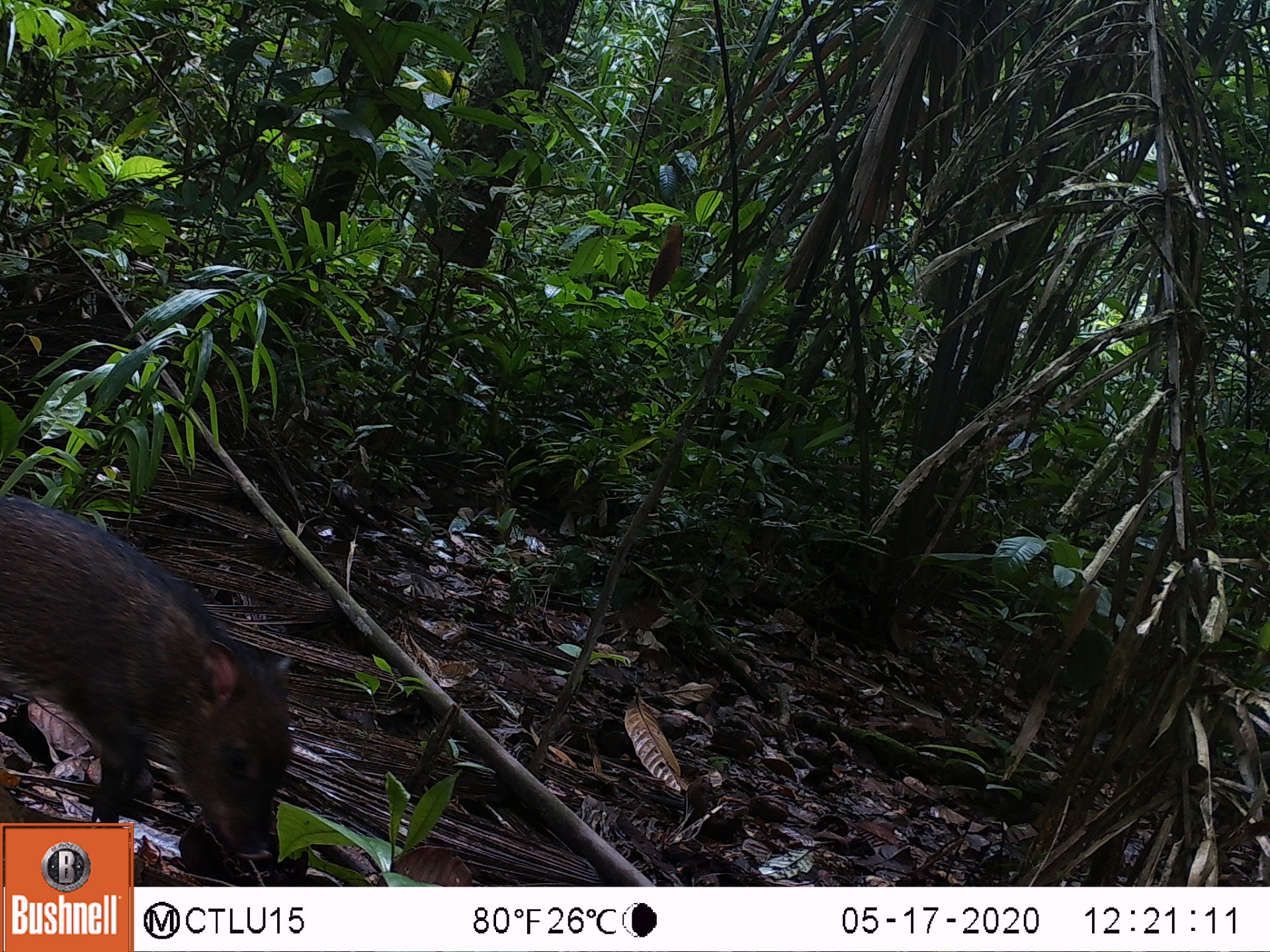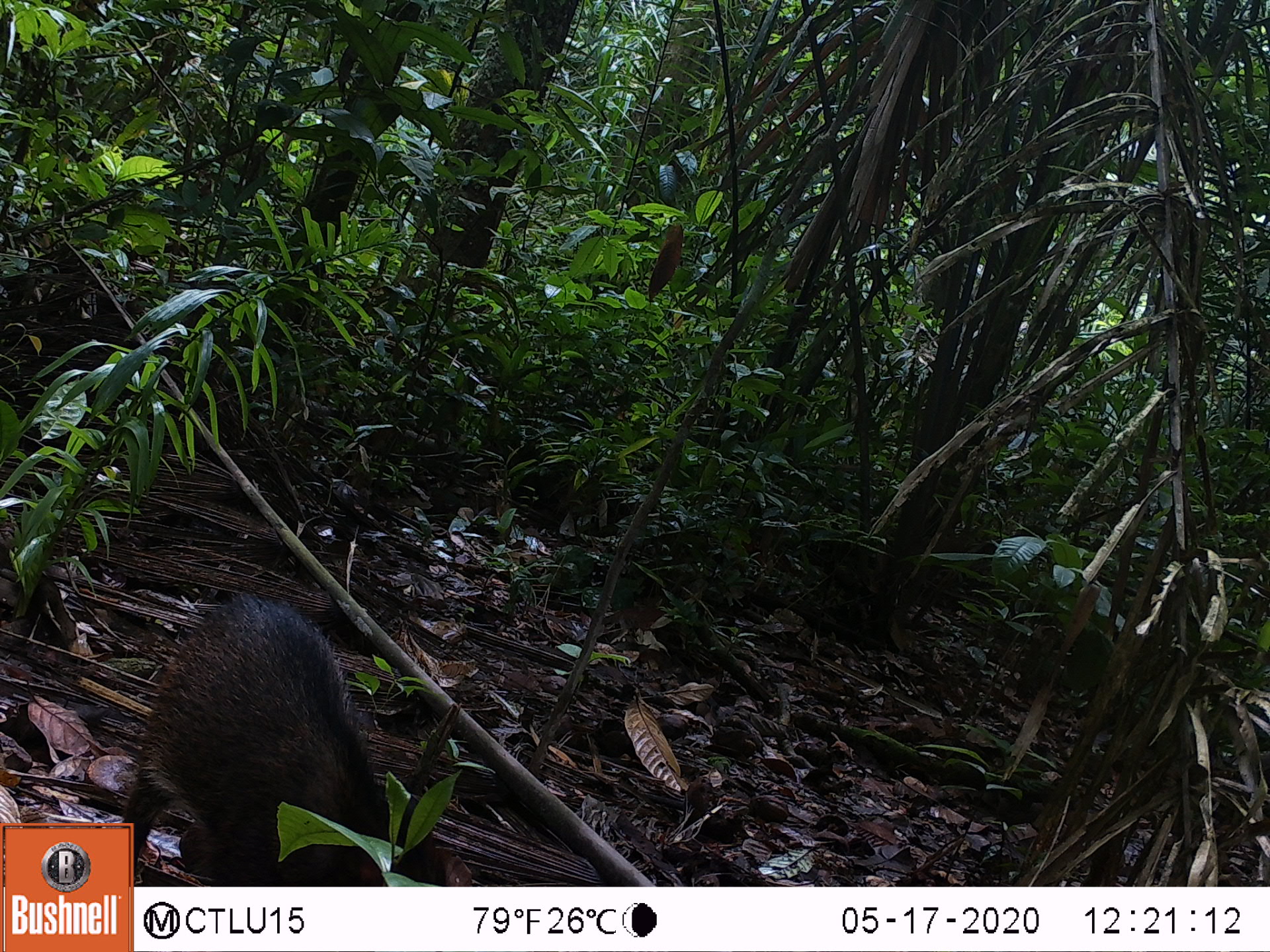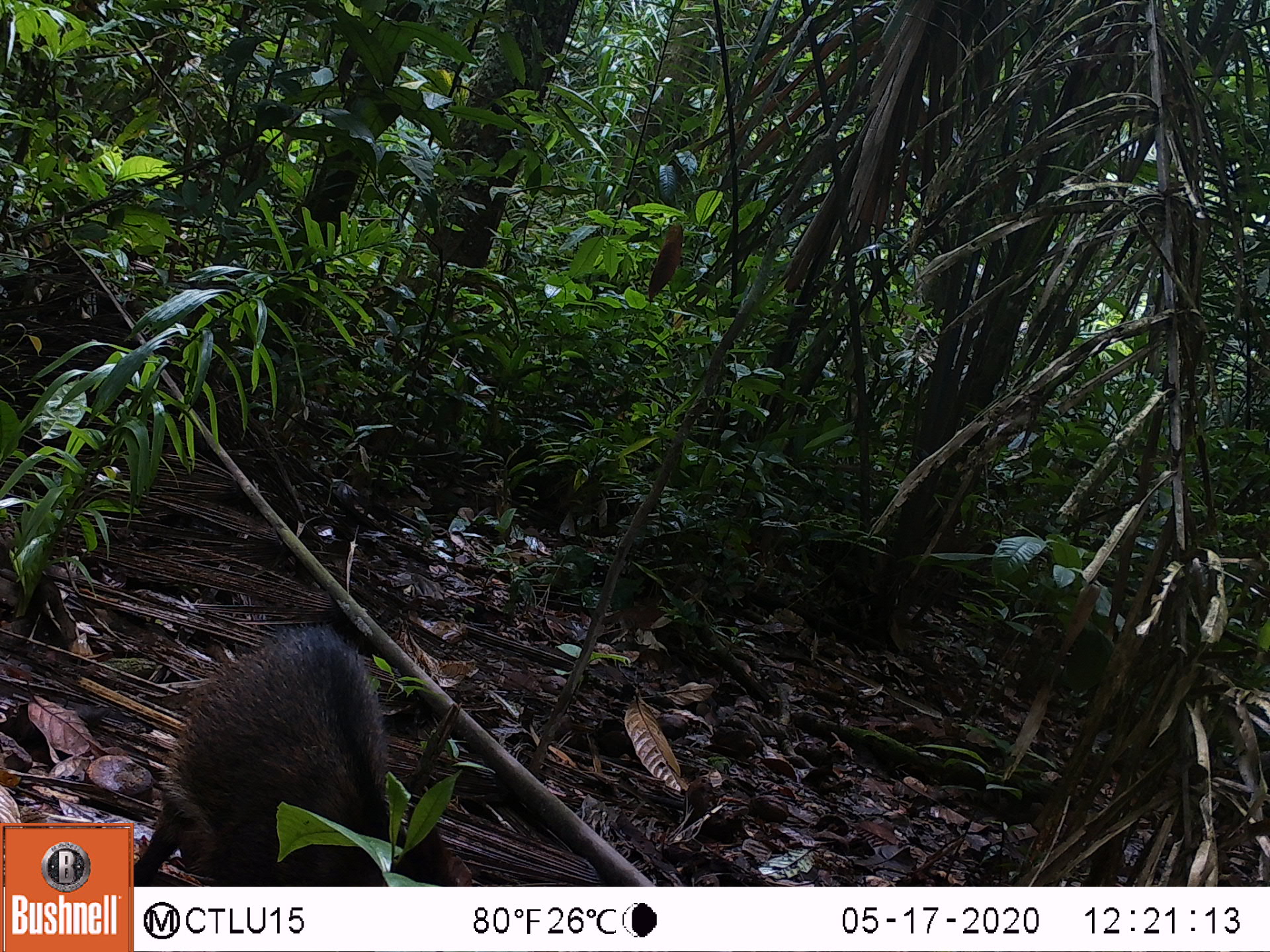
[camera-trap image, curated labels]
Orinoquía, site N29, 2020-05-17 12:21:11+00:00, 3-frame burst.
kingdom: Animalia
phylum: Chordata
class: Mammalia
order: Artiodactyla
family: Tayassuidae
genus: Pecari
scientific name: Pecari tajacu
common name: collared peccary